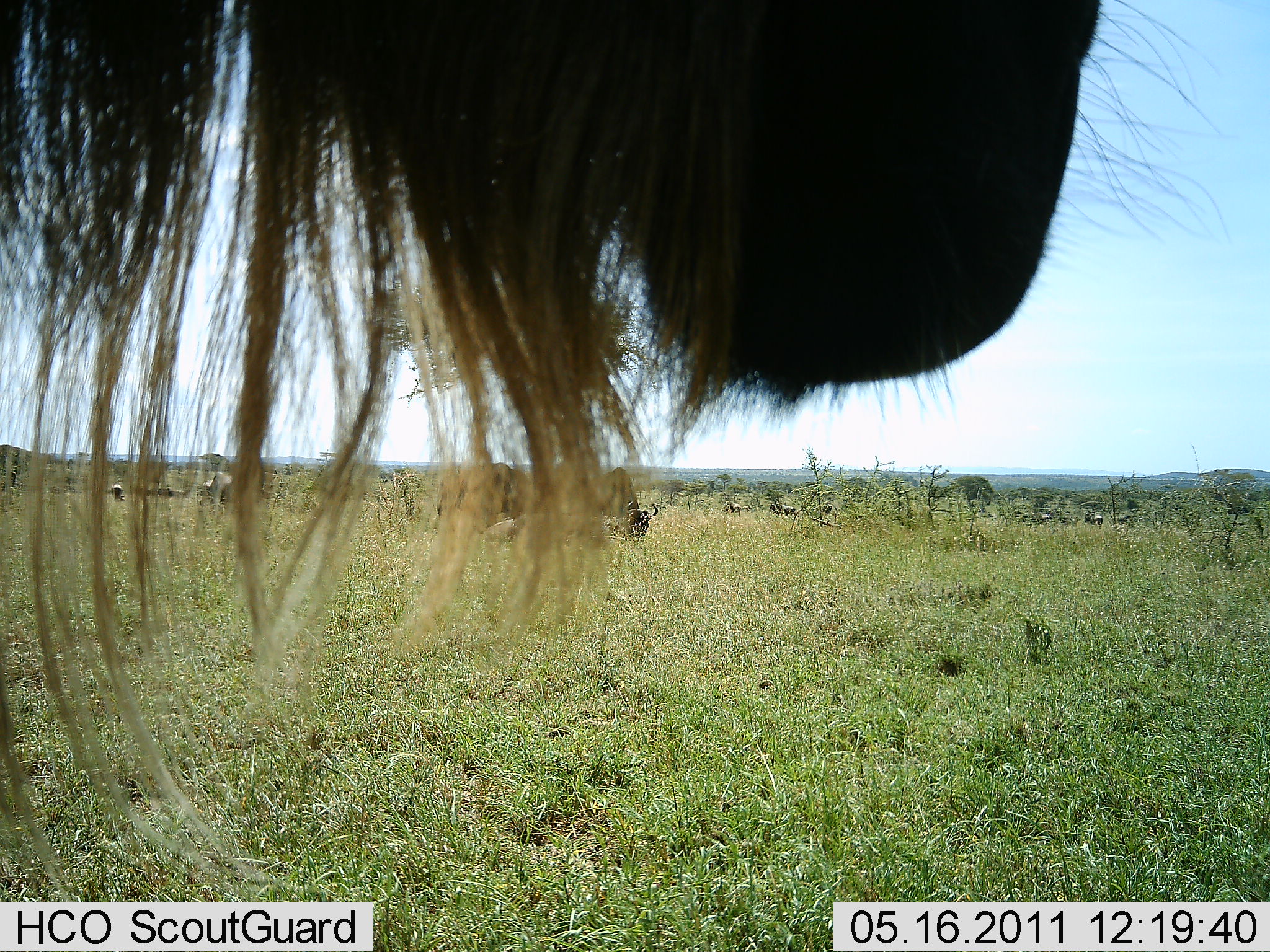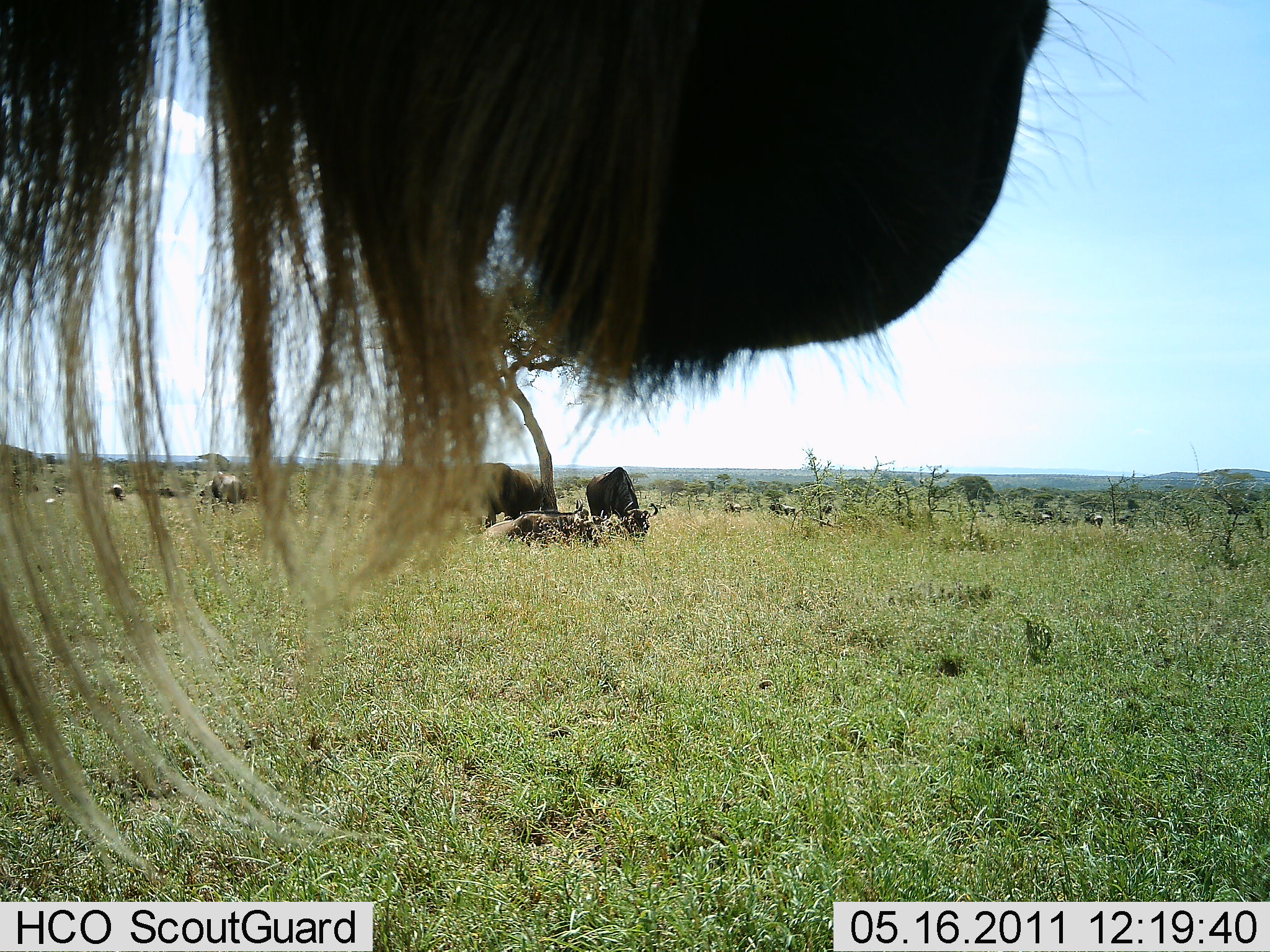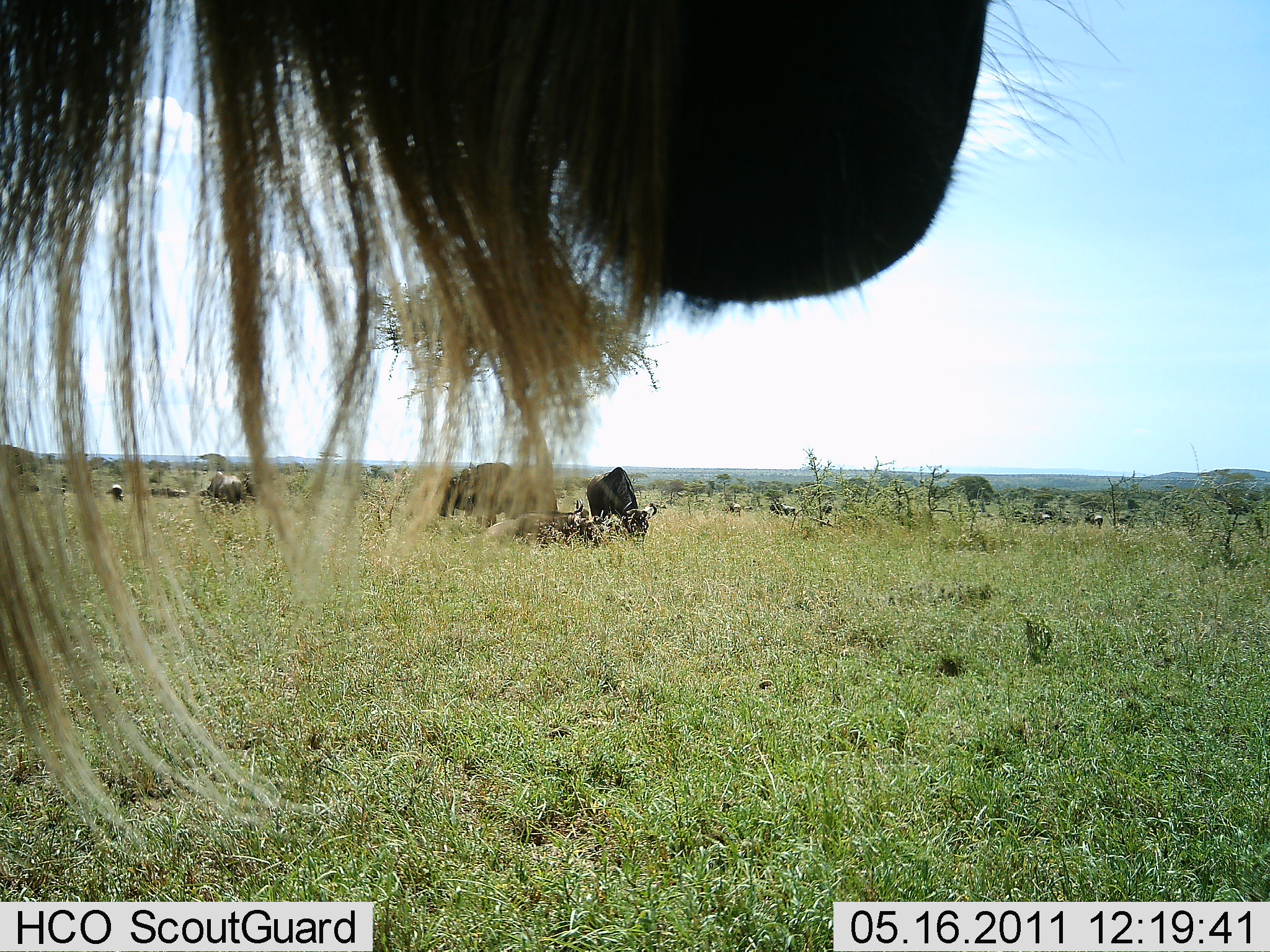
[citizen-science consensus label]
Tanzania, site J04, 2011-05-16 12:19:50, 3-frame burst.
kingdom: Animalia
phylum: Chordata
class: Mammalia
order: Artiodactyla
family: Bovidae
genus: Connochaetes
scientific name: Connochaetes taurinus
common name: blue wildebeest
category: wildebeest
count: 6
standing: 80%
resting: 50%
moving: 20%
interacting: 0%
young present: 0%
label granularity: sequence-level